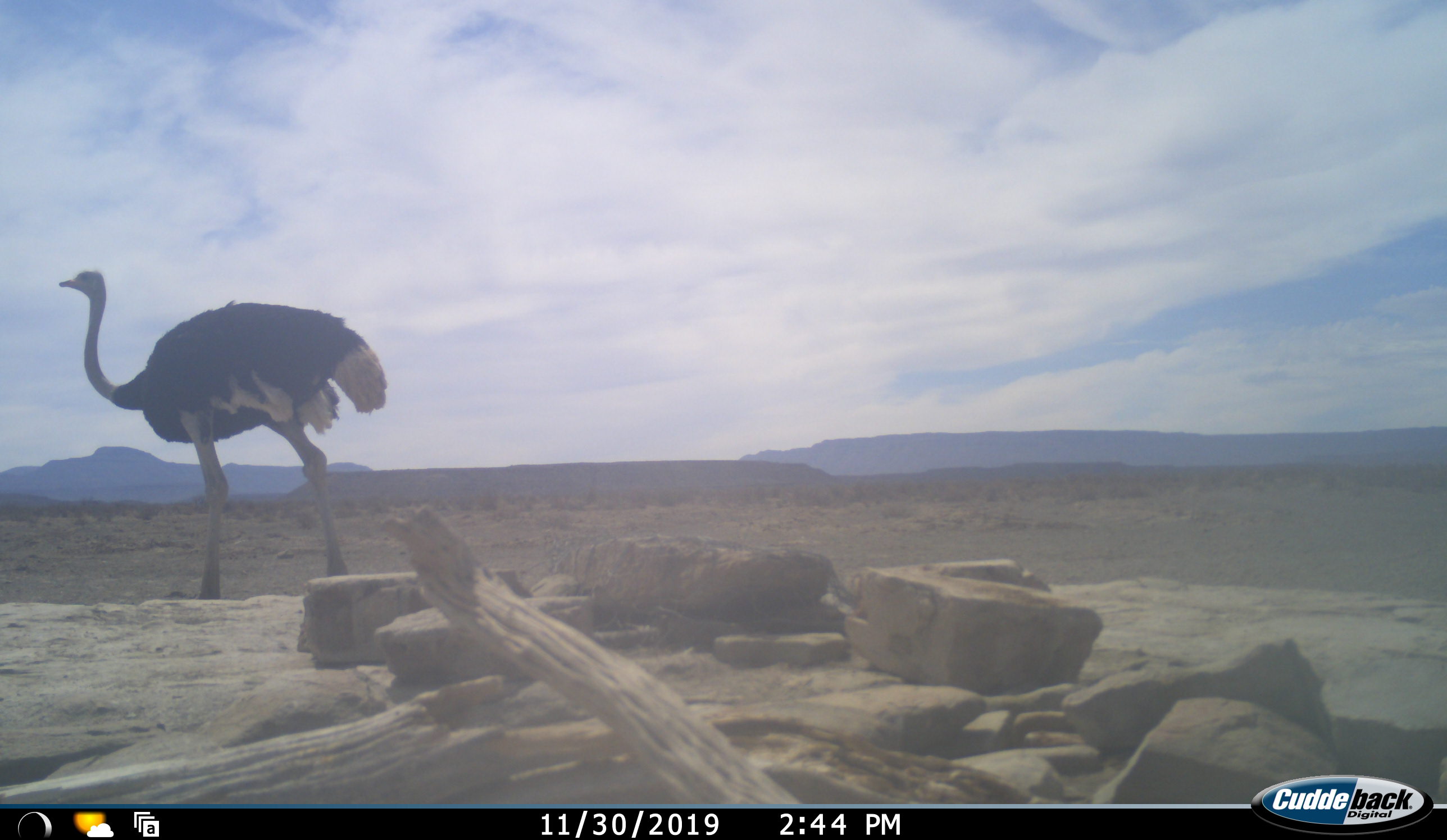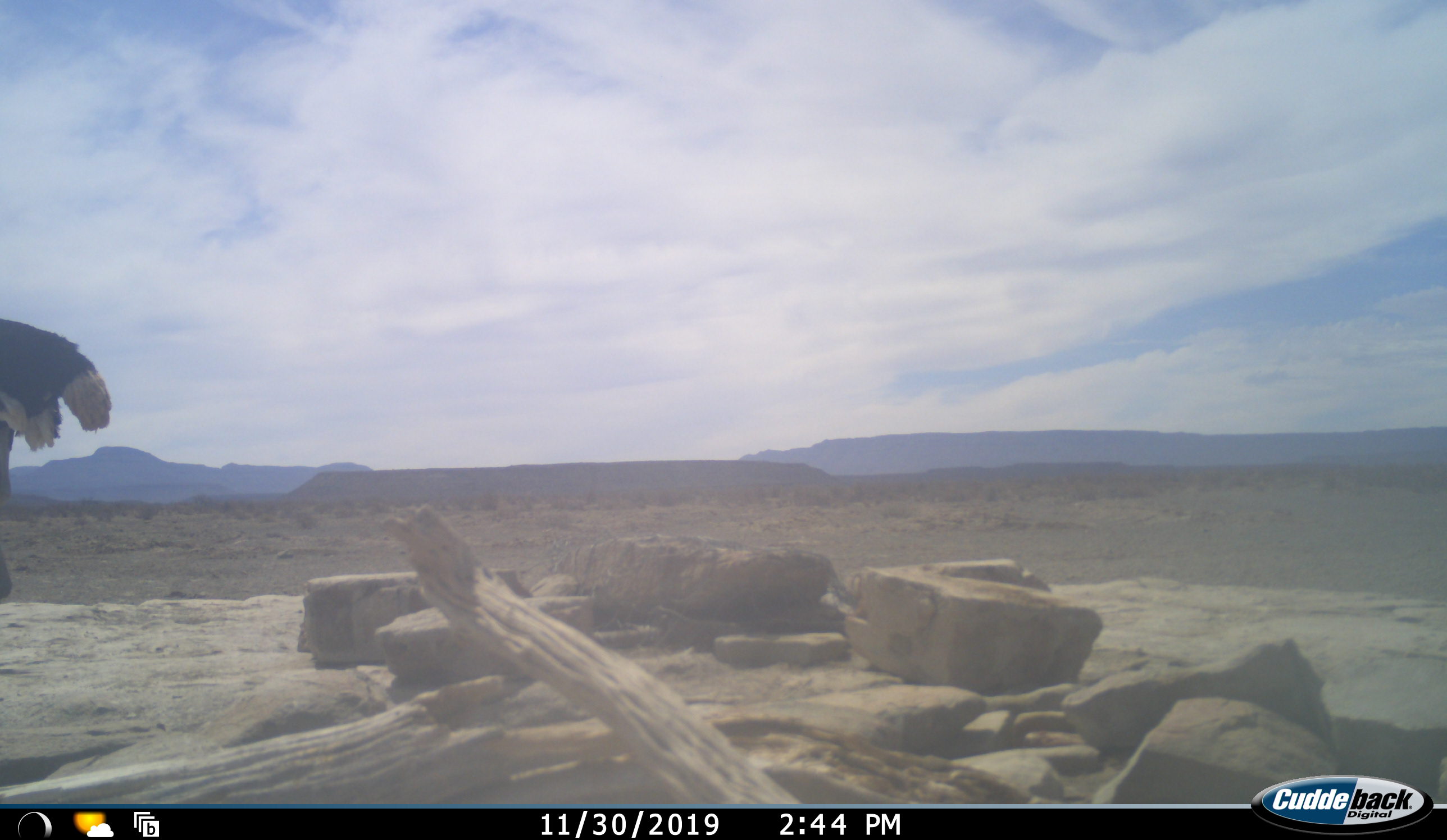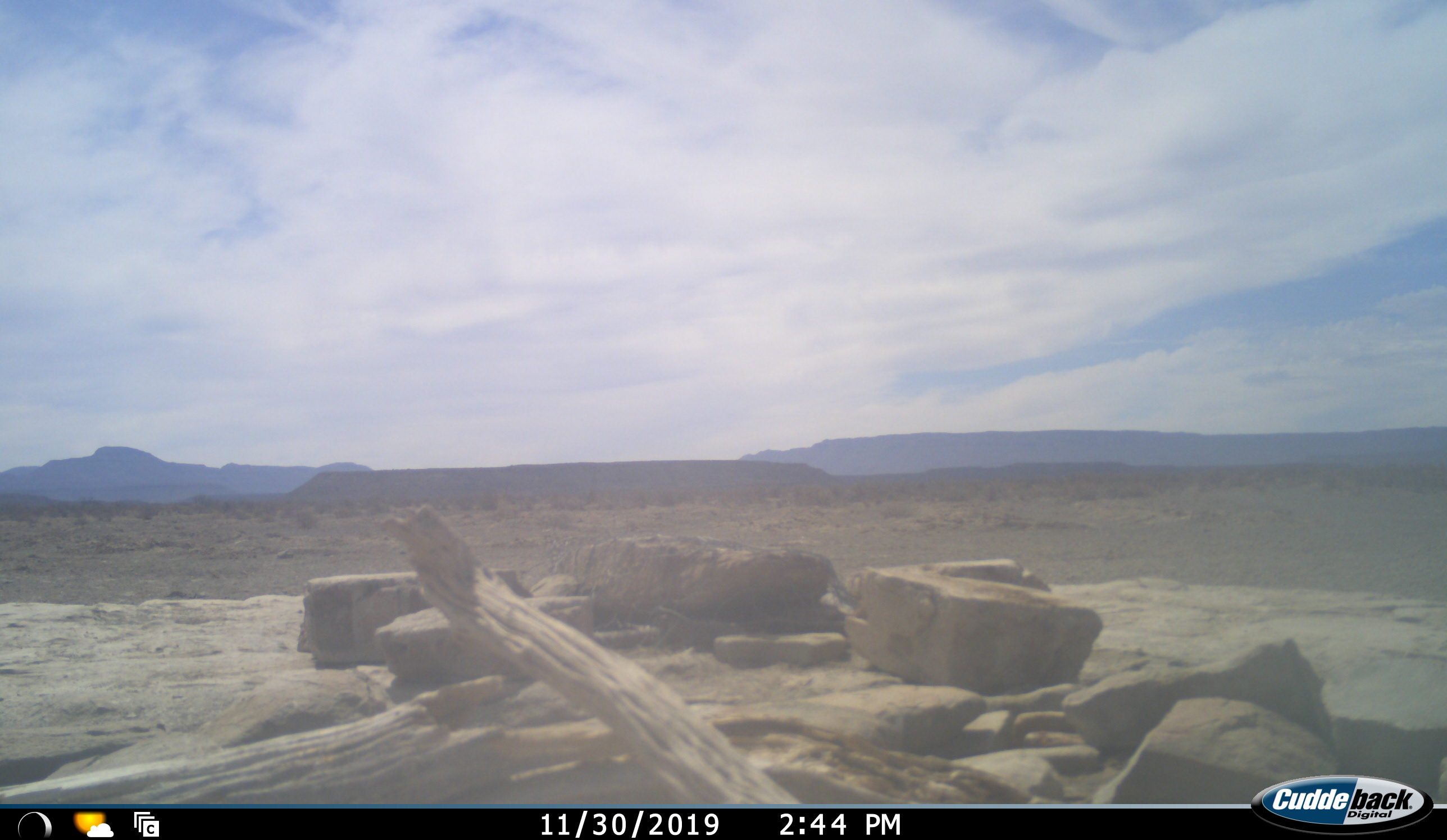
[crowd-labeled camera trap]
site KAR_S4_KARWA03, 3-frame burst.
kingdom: Animalia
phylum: Chordata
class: Aves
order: Struthioniformes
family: Struthionidae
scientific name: Struthionidae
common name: ostrich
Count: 1.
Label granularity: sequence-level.